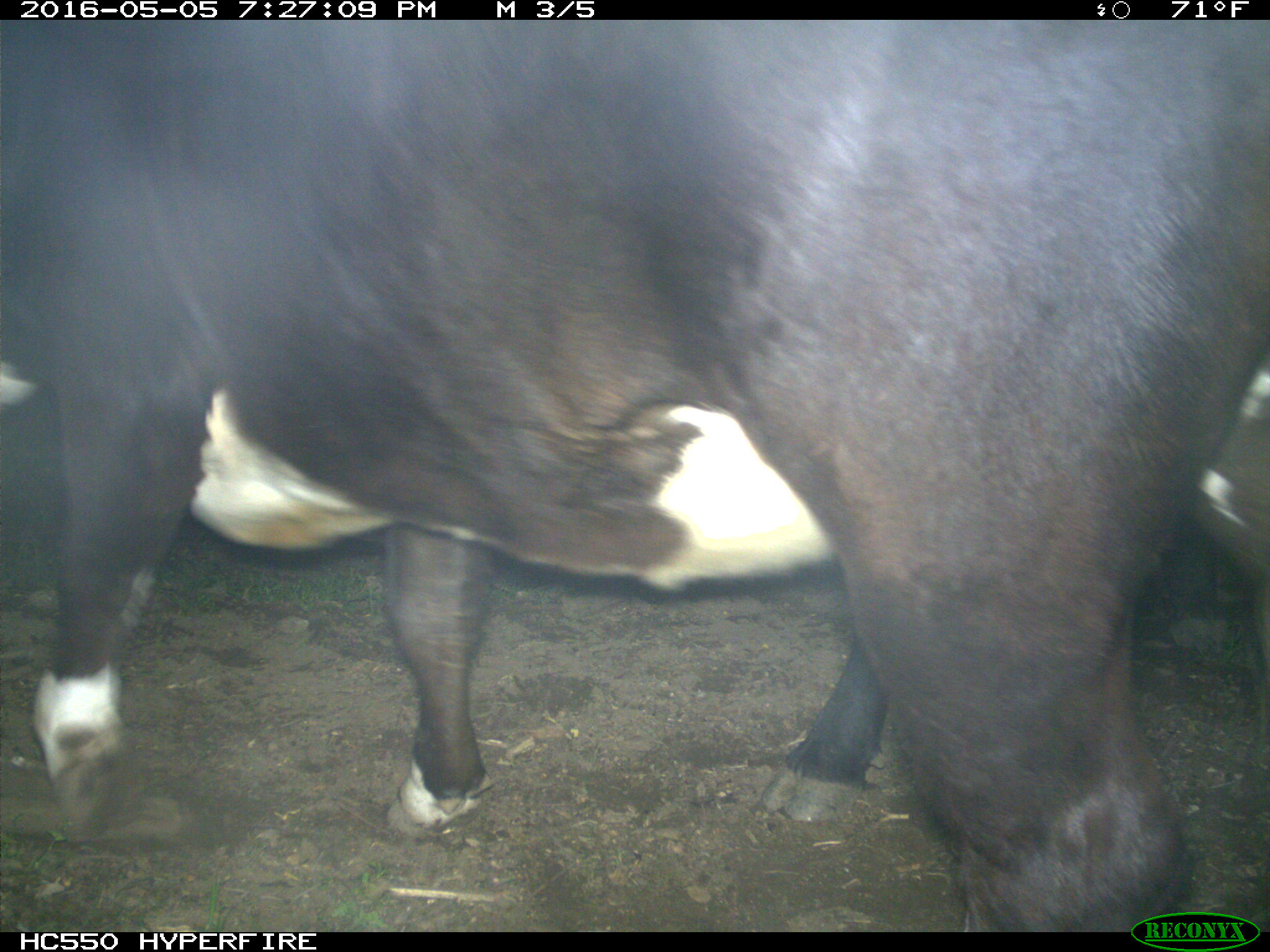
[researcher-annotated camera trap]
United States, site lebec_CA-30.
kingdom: Animalia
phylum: Chordata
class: Mammalia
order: Artiodactyla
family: Bovidae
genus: Bos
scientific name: Bos taurus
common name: domestic cow